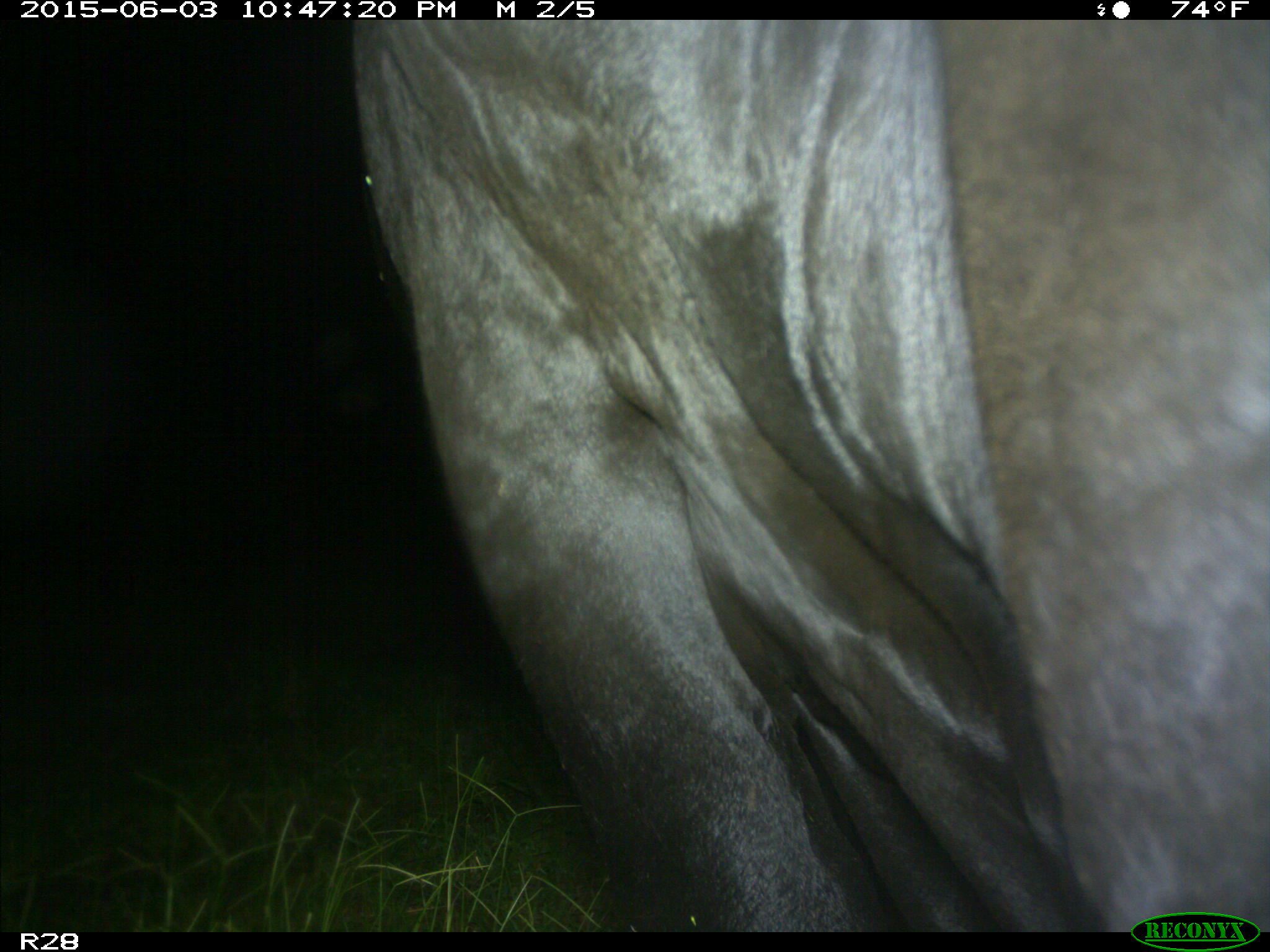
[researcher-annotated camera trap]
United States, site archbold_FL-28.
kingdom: Animalia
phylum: Chordata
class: Mammalia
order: Artiodactyla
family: Bovidae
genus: Bos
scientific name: Bos taurus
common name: domestic cow